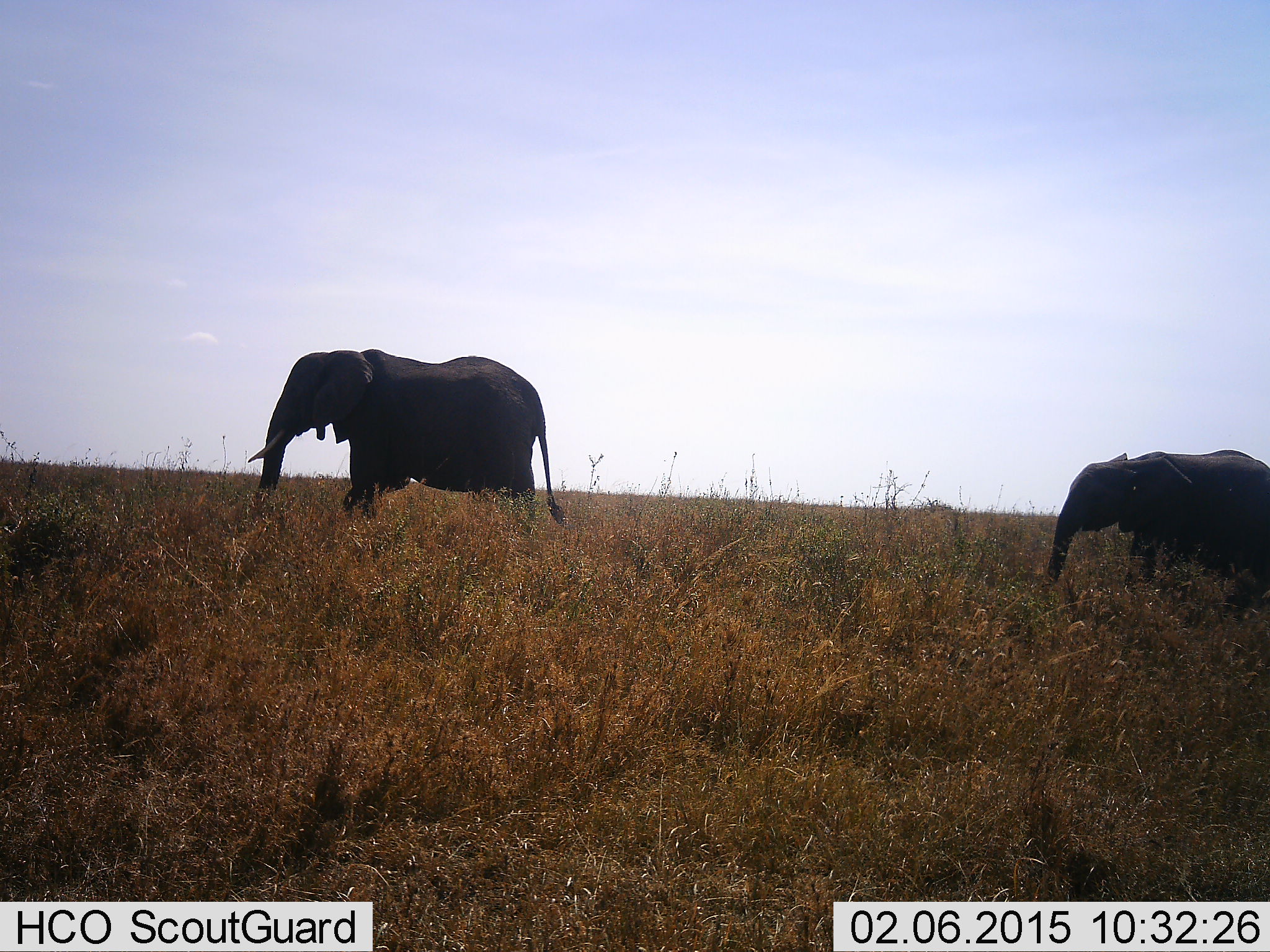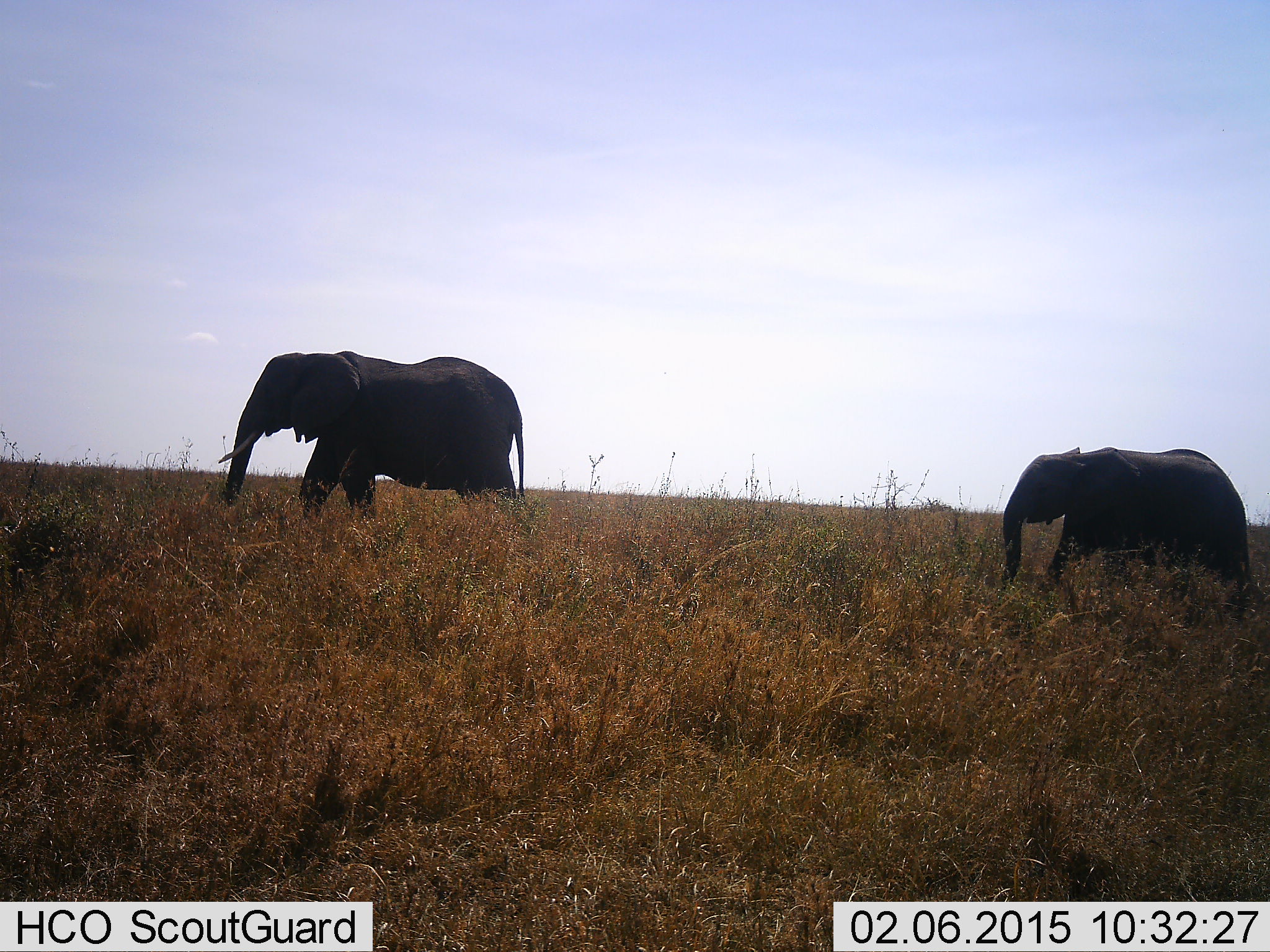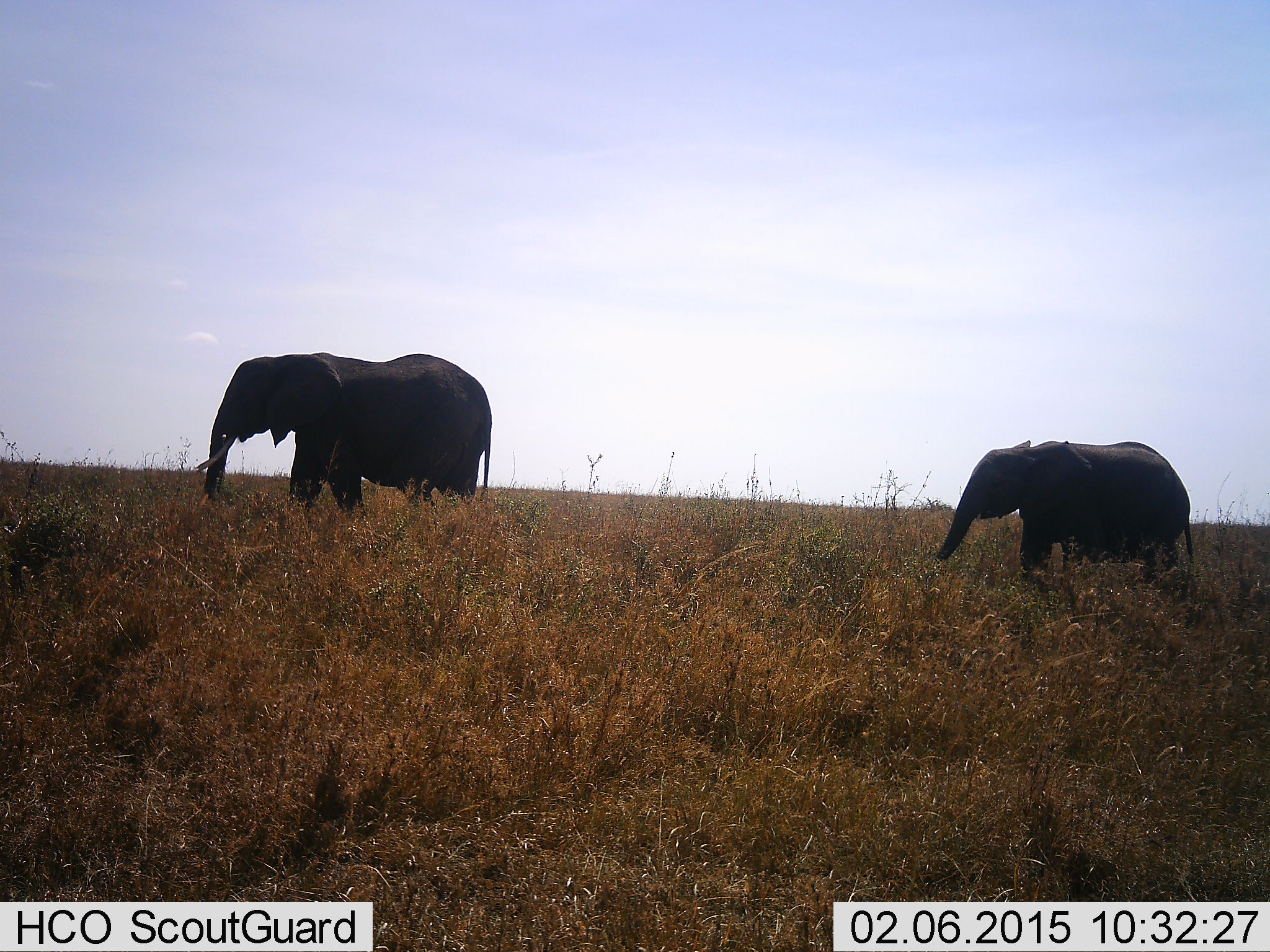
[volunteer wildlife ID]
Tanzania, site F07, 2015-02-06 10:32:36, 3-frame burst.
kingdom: Animalia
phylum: Chordata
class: Mammalia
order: Proboscidea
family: Elephantidae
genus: Loxodonta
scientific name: Loxodonta africana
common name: african bush elephant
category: elephant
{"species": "elephant (african bush elephant) (Loxodonta africana)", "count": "2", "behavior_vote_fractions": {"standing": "10%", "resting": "0%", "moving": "100%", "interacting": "0%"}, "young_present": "40%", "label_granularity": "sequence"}